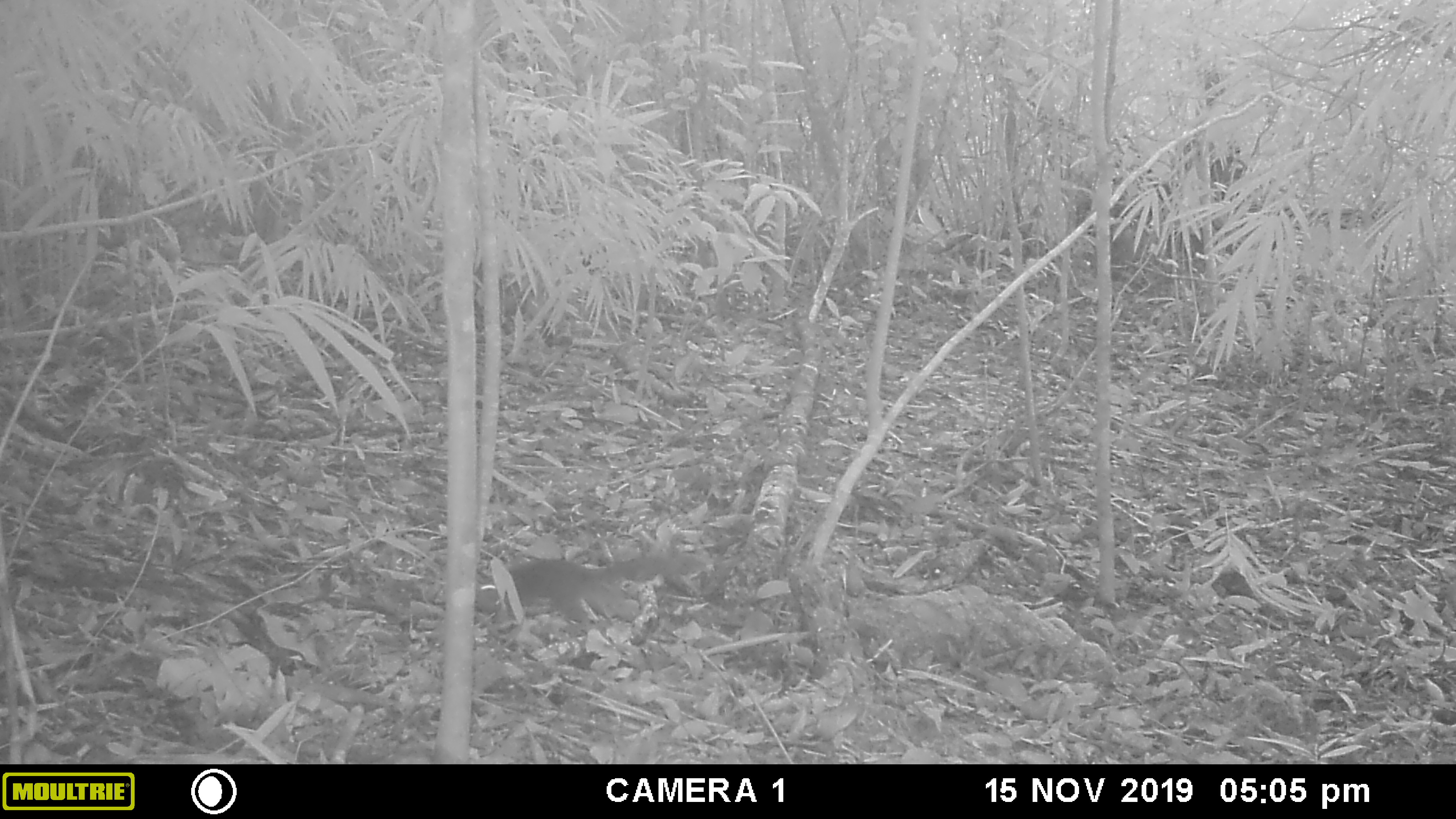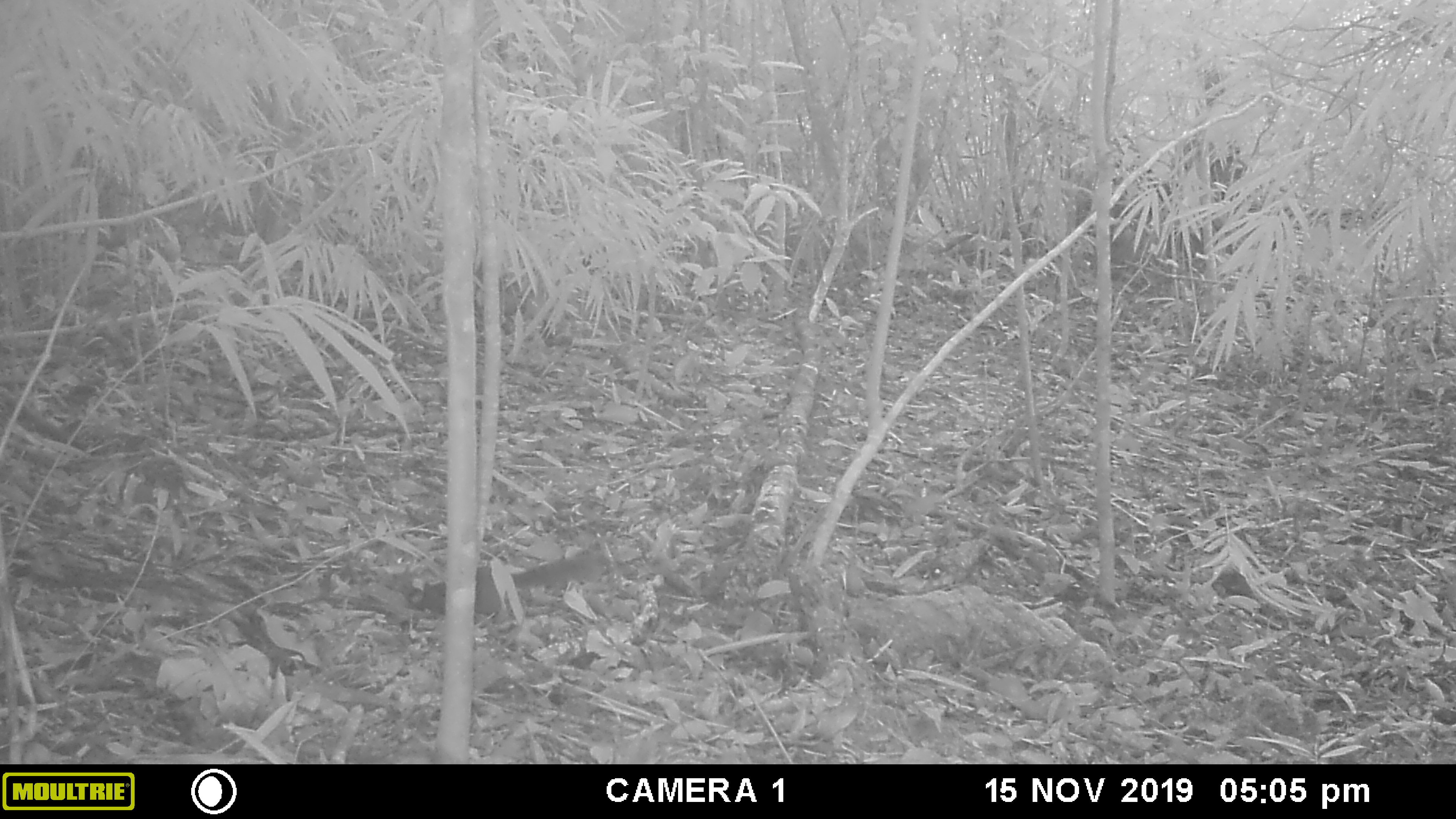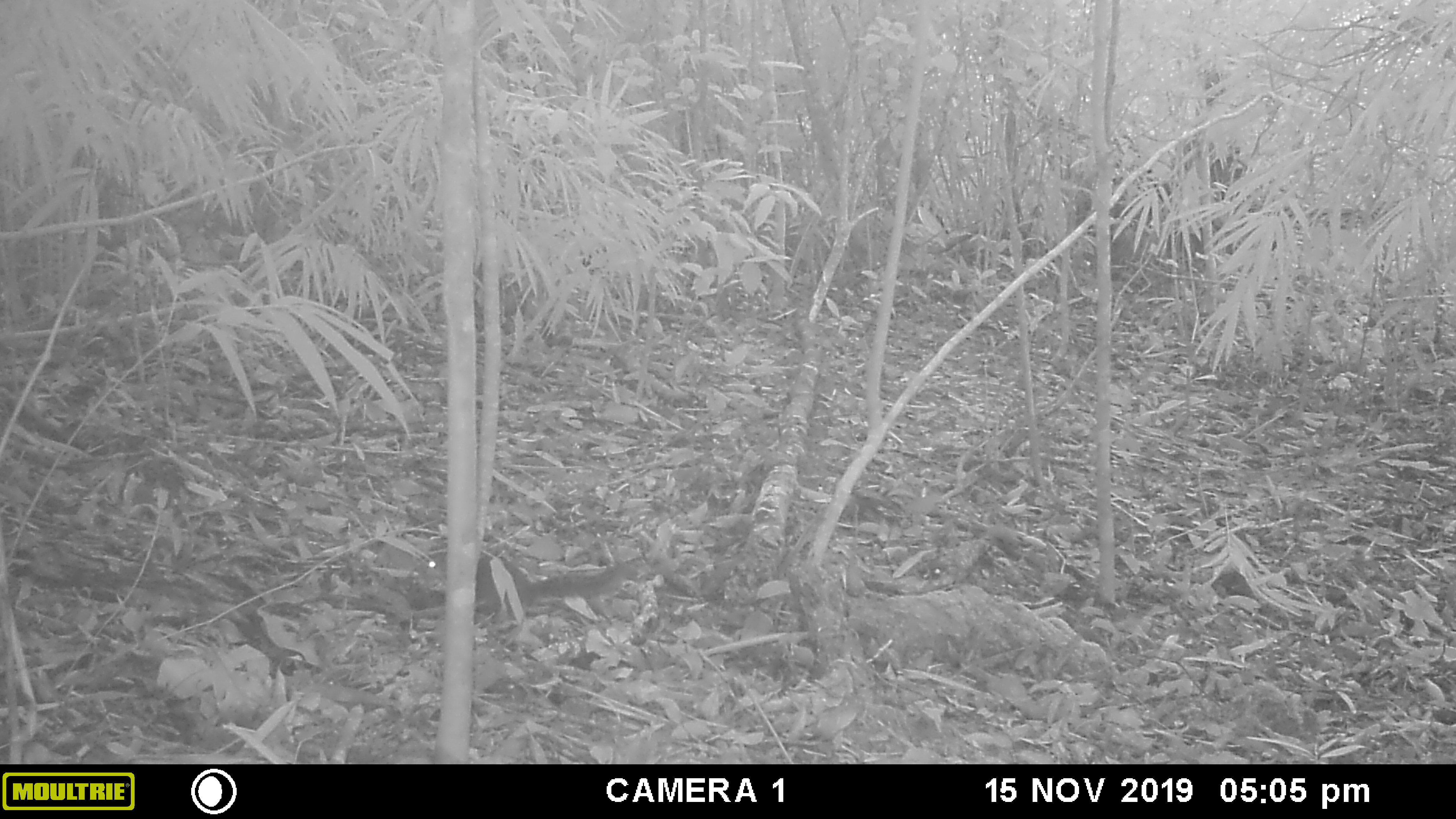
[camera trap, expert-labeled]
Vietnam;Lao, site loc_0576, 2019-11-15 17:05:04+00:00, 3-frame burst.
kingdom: Animalia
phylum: Chordata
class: Mammalia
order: Rodentia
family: Sciuridae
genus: Sciurus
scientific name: Sciurus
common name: squirrel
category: unidentified squirrel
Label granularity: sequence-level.